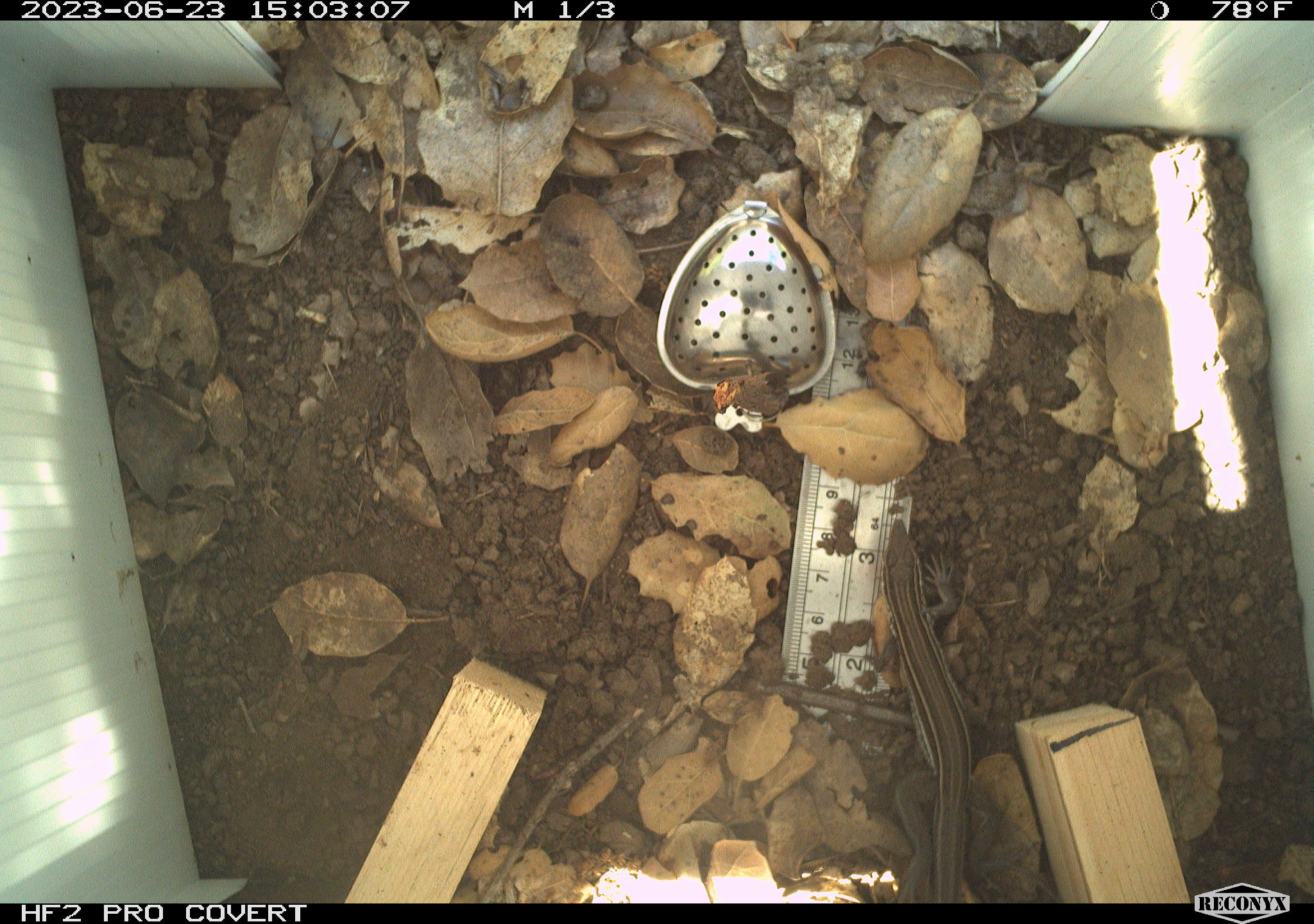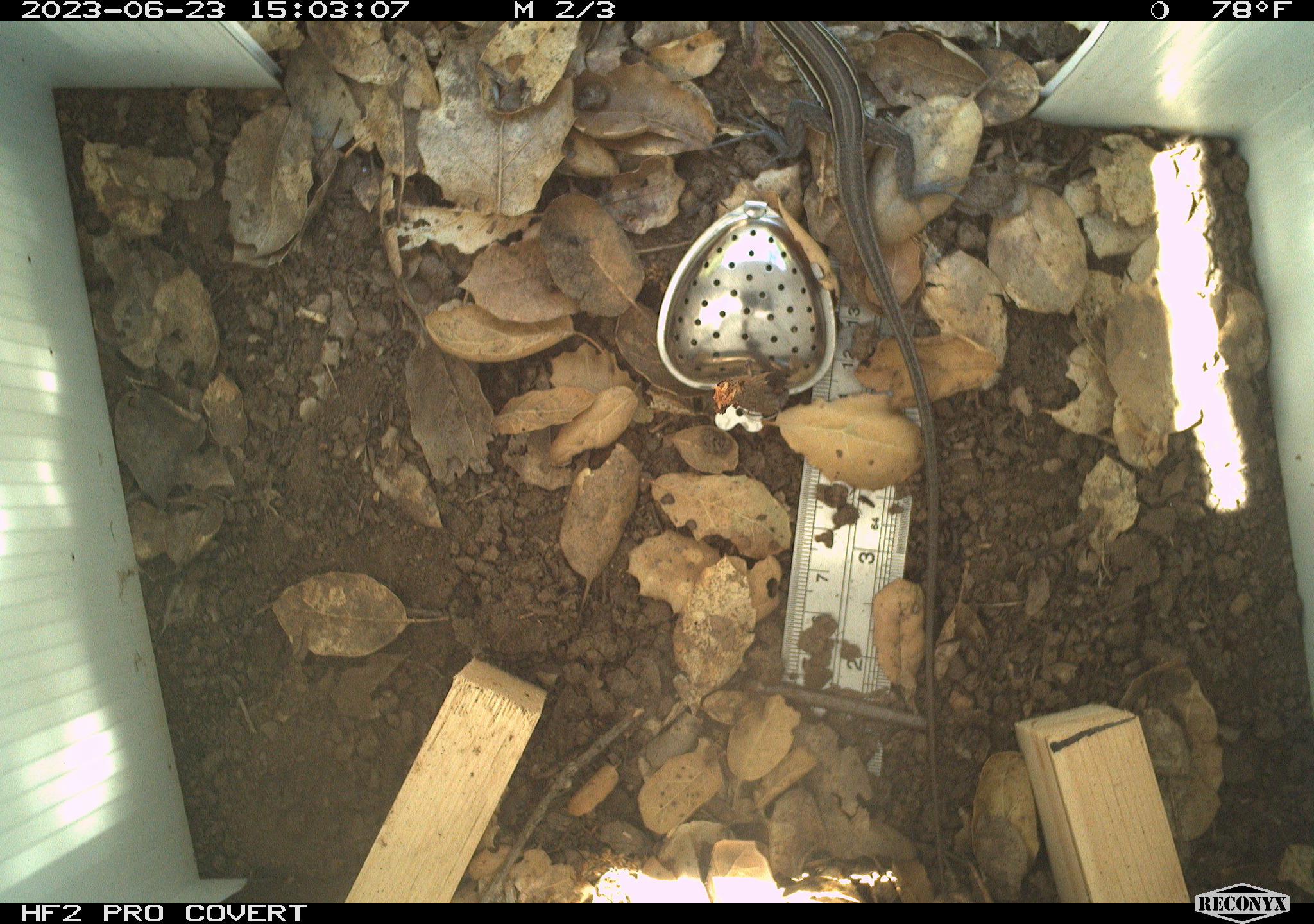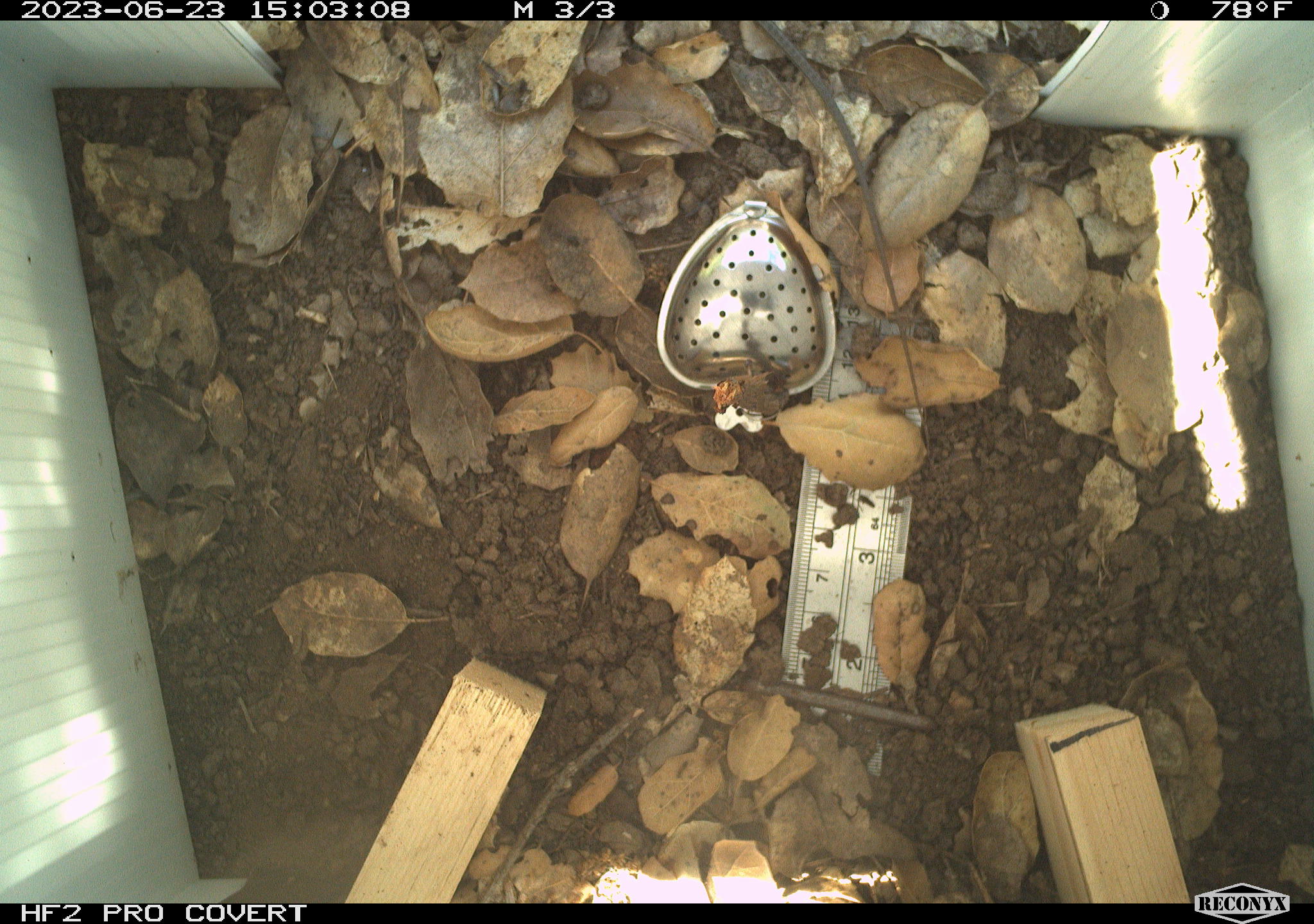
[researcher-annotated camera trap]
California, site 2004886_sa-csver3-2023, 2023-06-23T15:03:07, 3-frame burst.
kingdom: Animalia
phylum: Chordata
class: Reptilia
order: Squamata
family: Teiidae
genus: Aspidoscelis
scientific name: Aspidoscelis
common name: whiptail lizards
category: aspidoscelis species